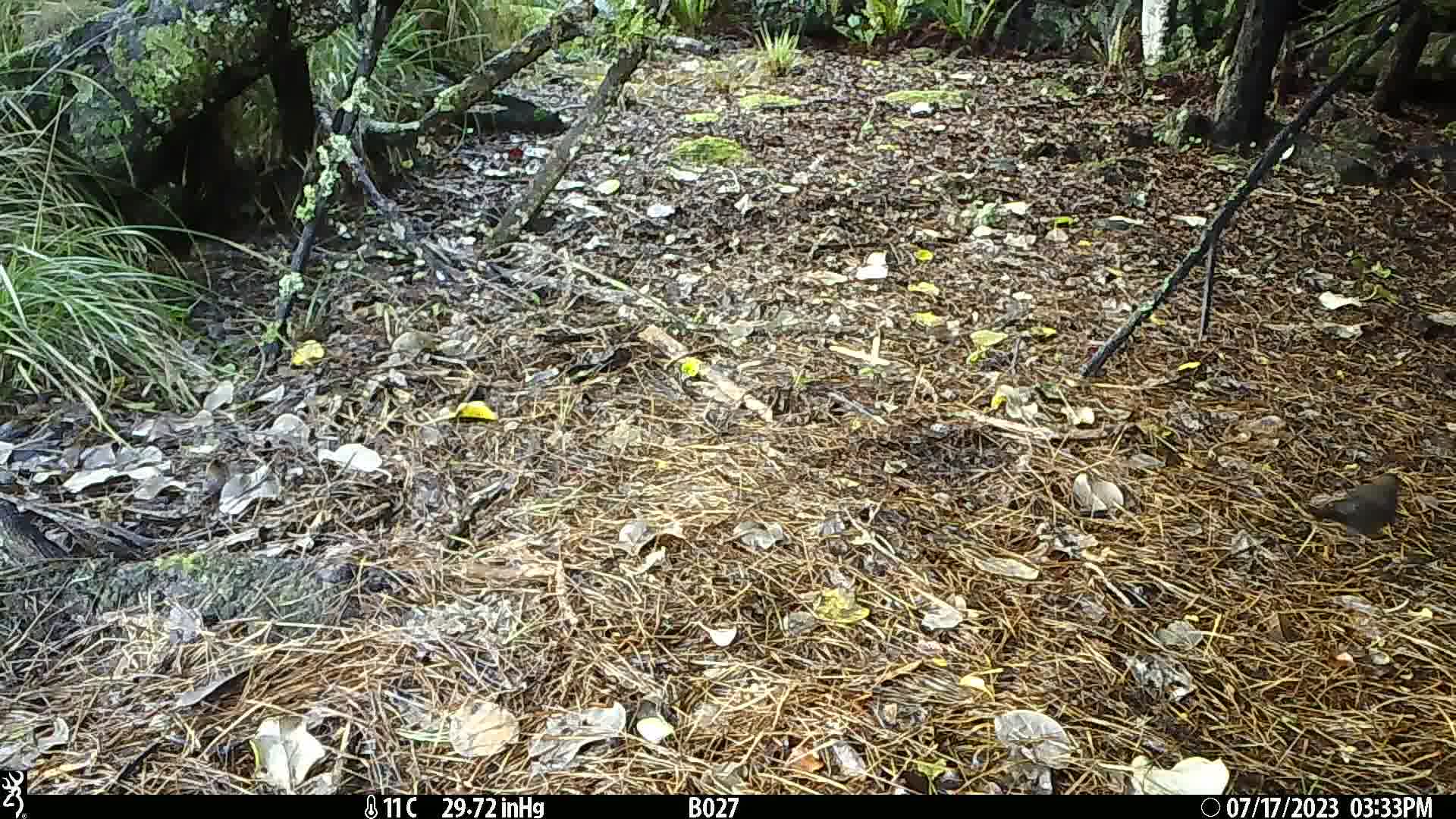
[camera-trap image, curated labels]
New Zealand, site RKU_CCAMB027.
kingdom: Animalia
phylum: Chordata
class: Aves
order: Passeriformes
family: Turdidae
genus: Turdus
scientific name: Turdus philomelos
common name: song thrush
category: thrush